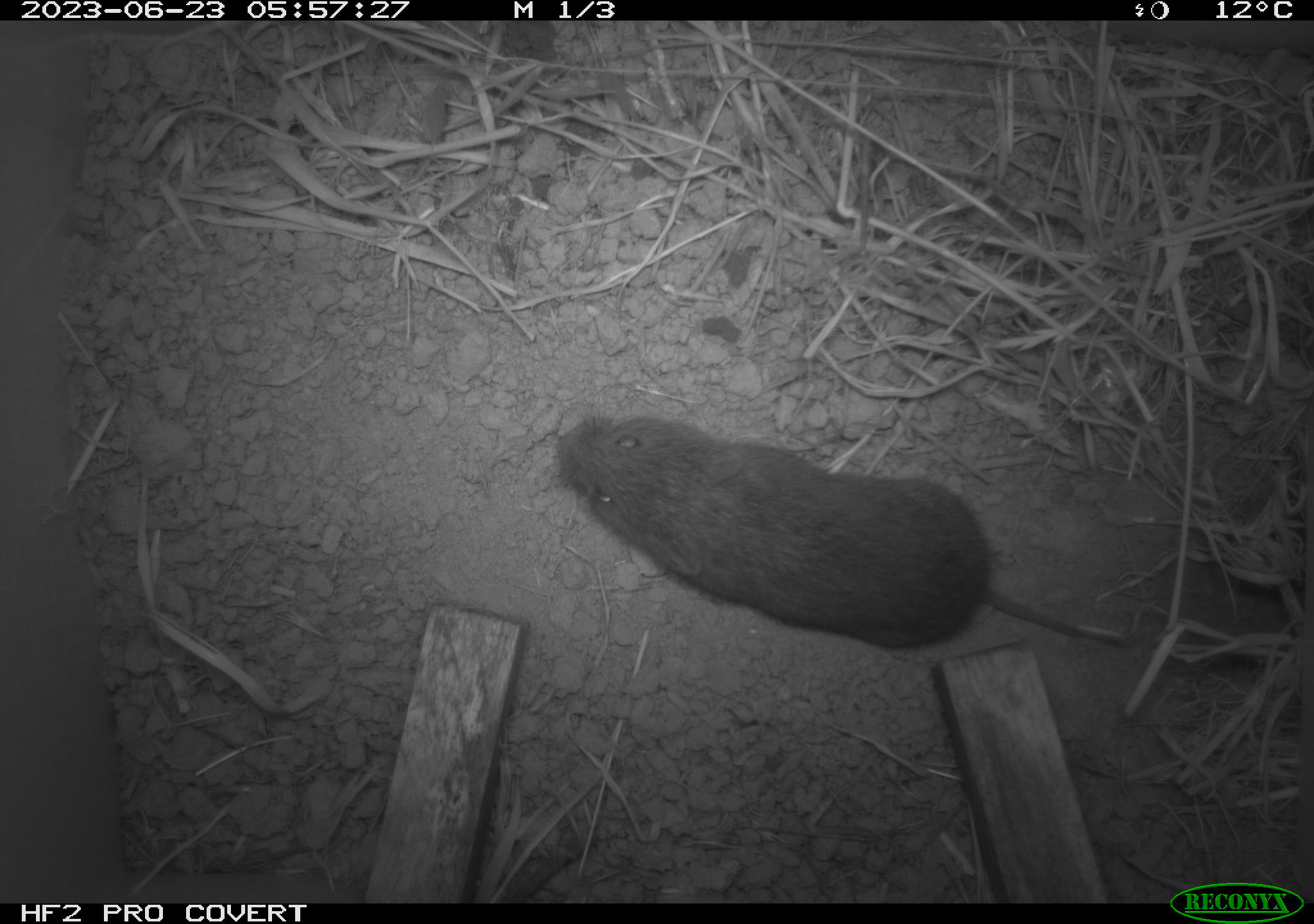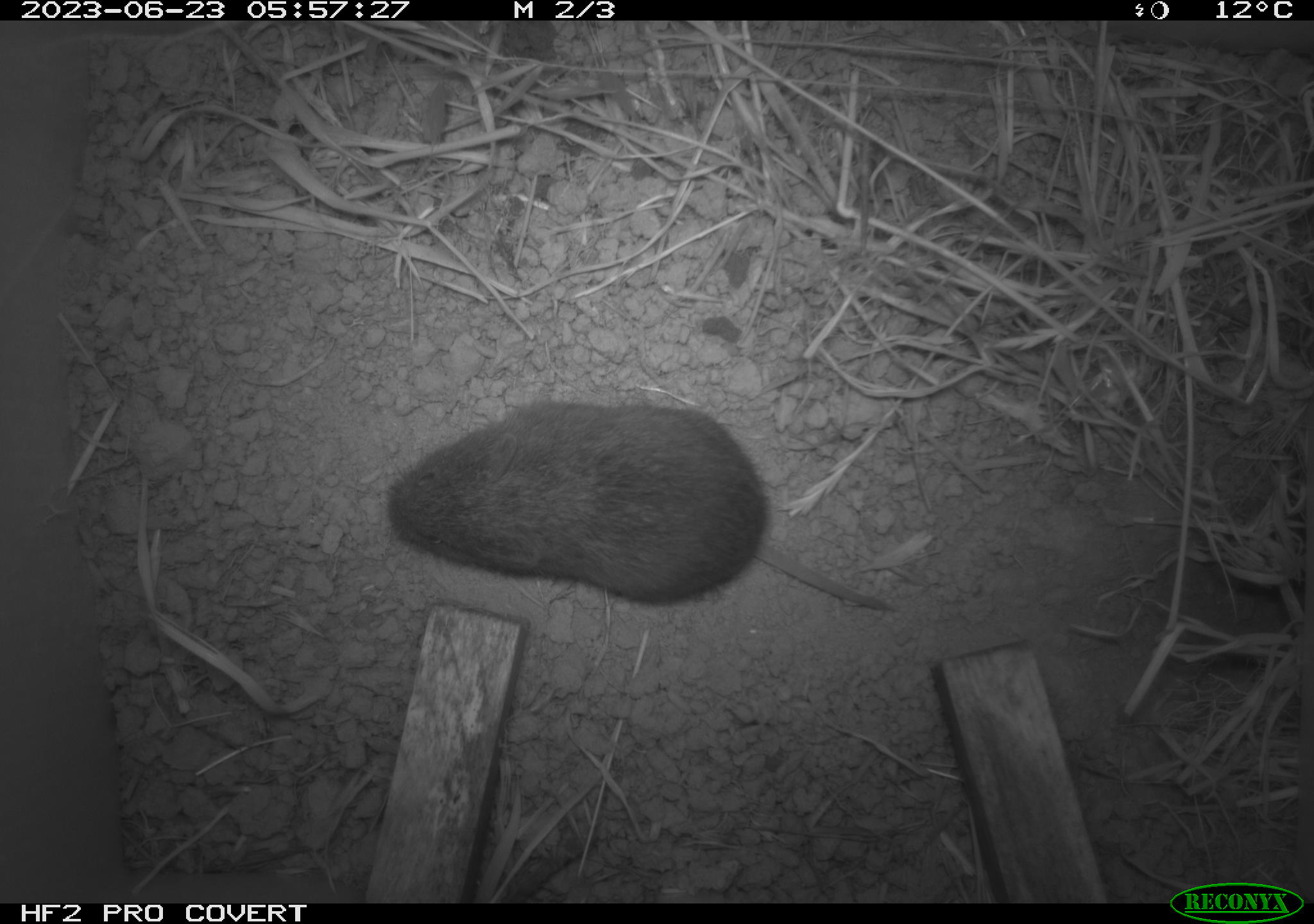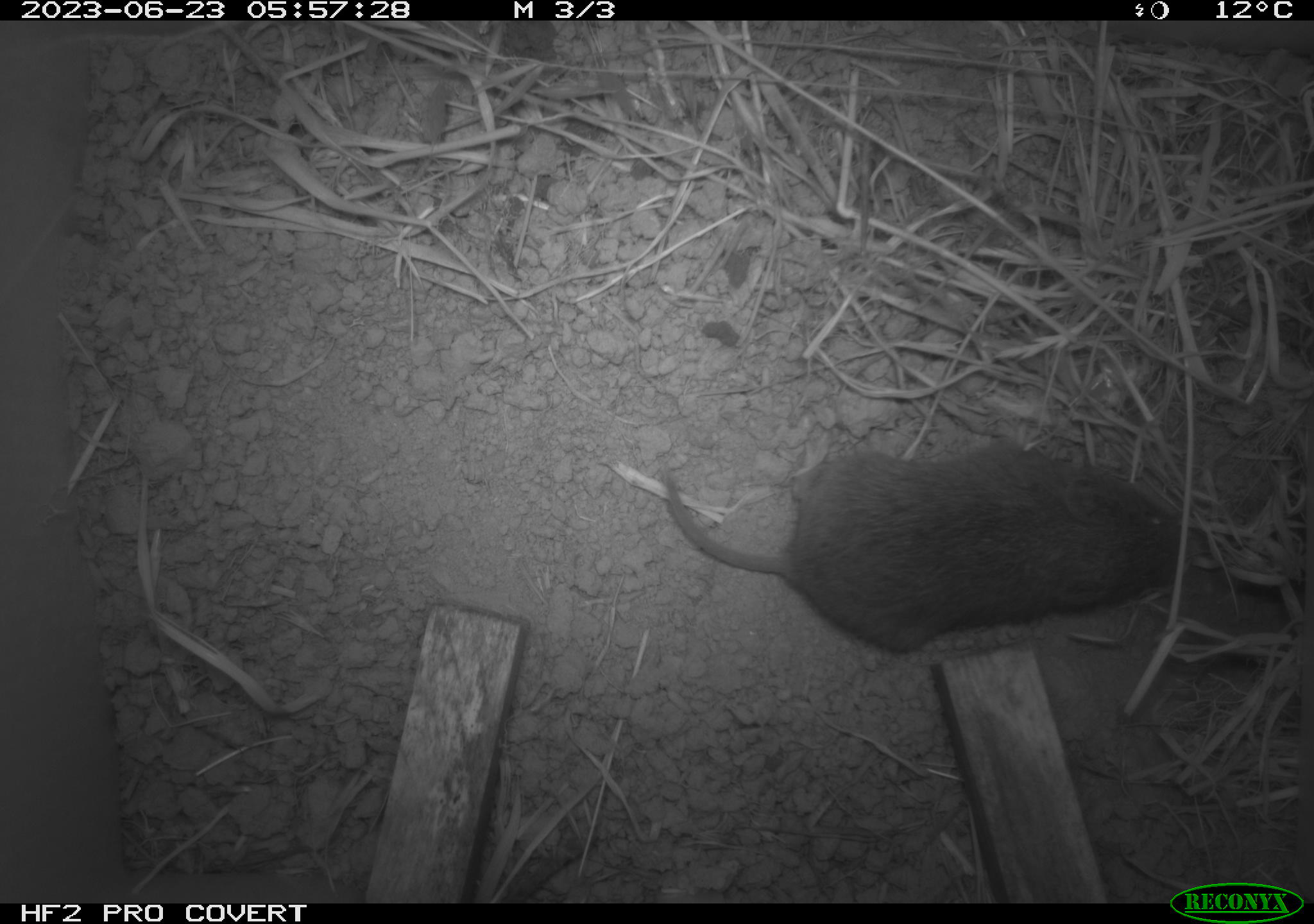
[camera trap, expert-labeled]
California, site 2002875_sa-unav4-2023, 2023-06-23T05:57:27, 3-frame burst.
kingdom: Animalia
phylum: Chordata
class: Mammalia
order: Rodentia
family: Cricetidae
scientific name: Arvicolinae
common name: voles, lemmings, and muskrats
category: arvicolinae subfamily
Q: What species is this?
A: Arvicolinae subfamily (voles, lemmings, and muskrats) (Arvicolinae).